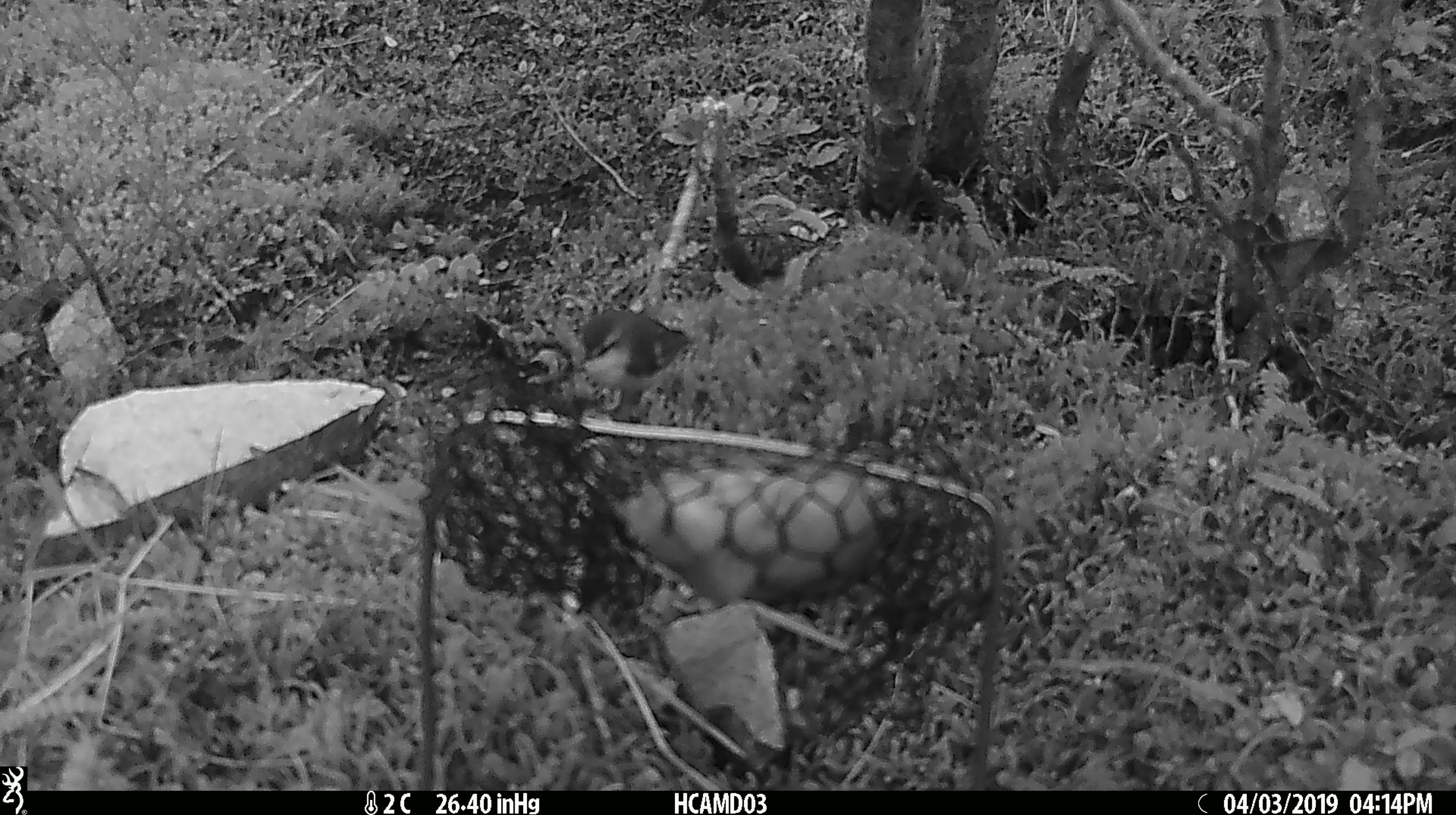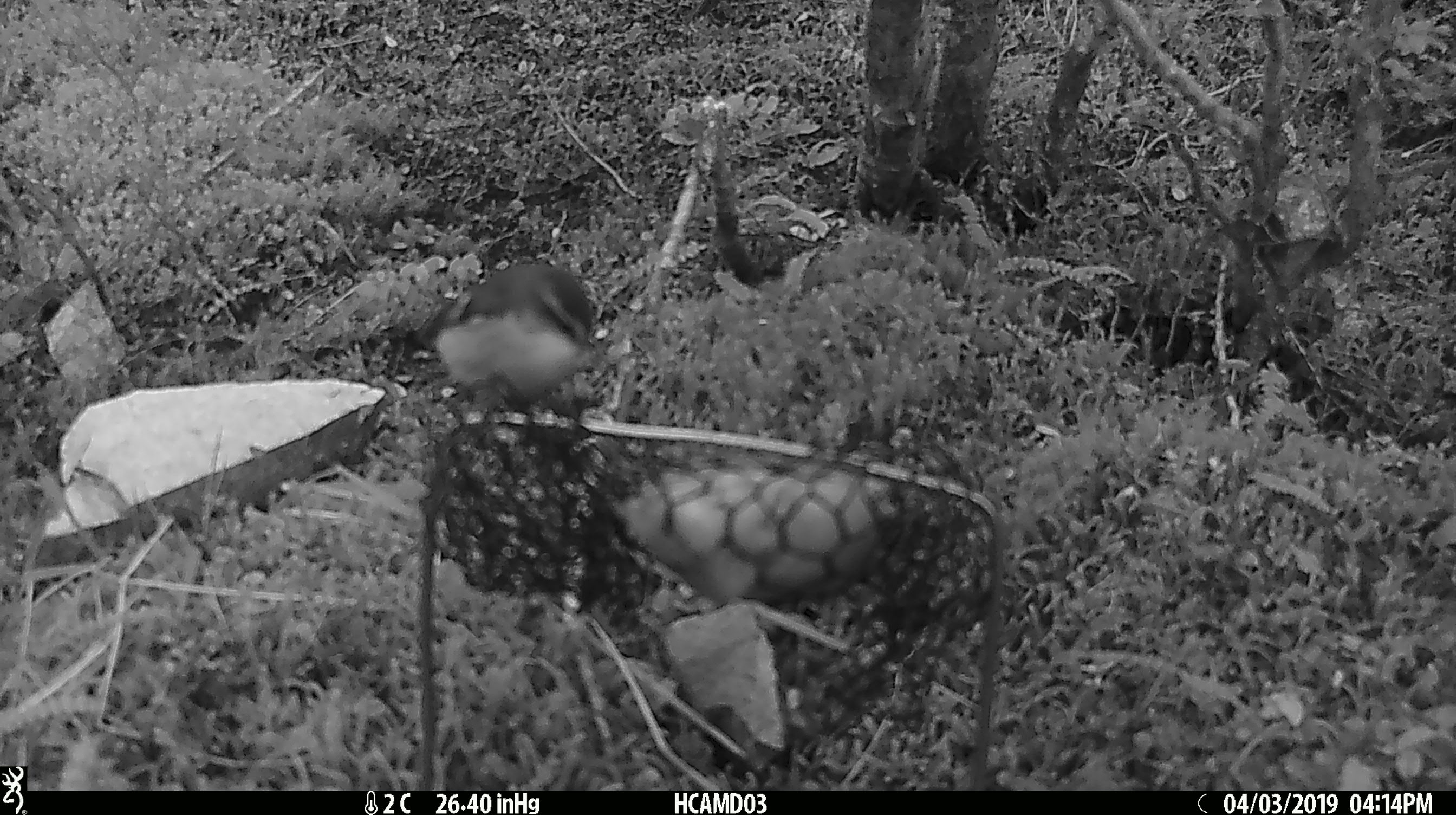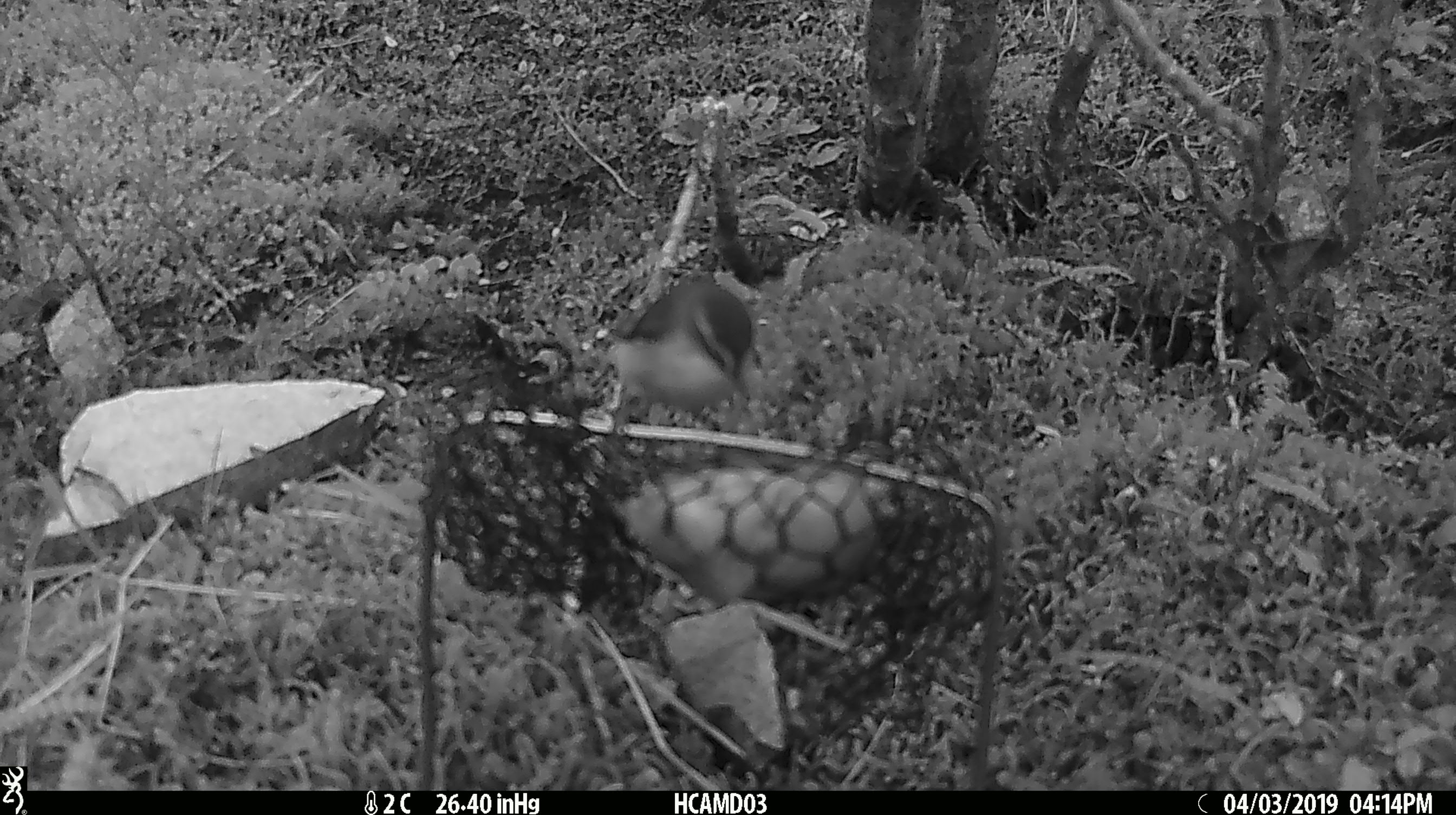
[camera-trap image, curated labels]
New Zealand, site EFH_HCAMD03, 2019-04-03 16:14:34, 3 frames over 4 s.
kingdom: Animalia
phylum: Chordata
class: Aves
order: Passeriformes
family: Acanthisittidae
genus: Acanthisitta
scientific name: Acanthisitta chloris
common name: rifleman